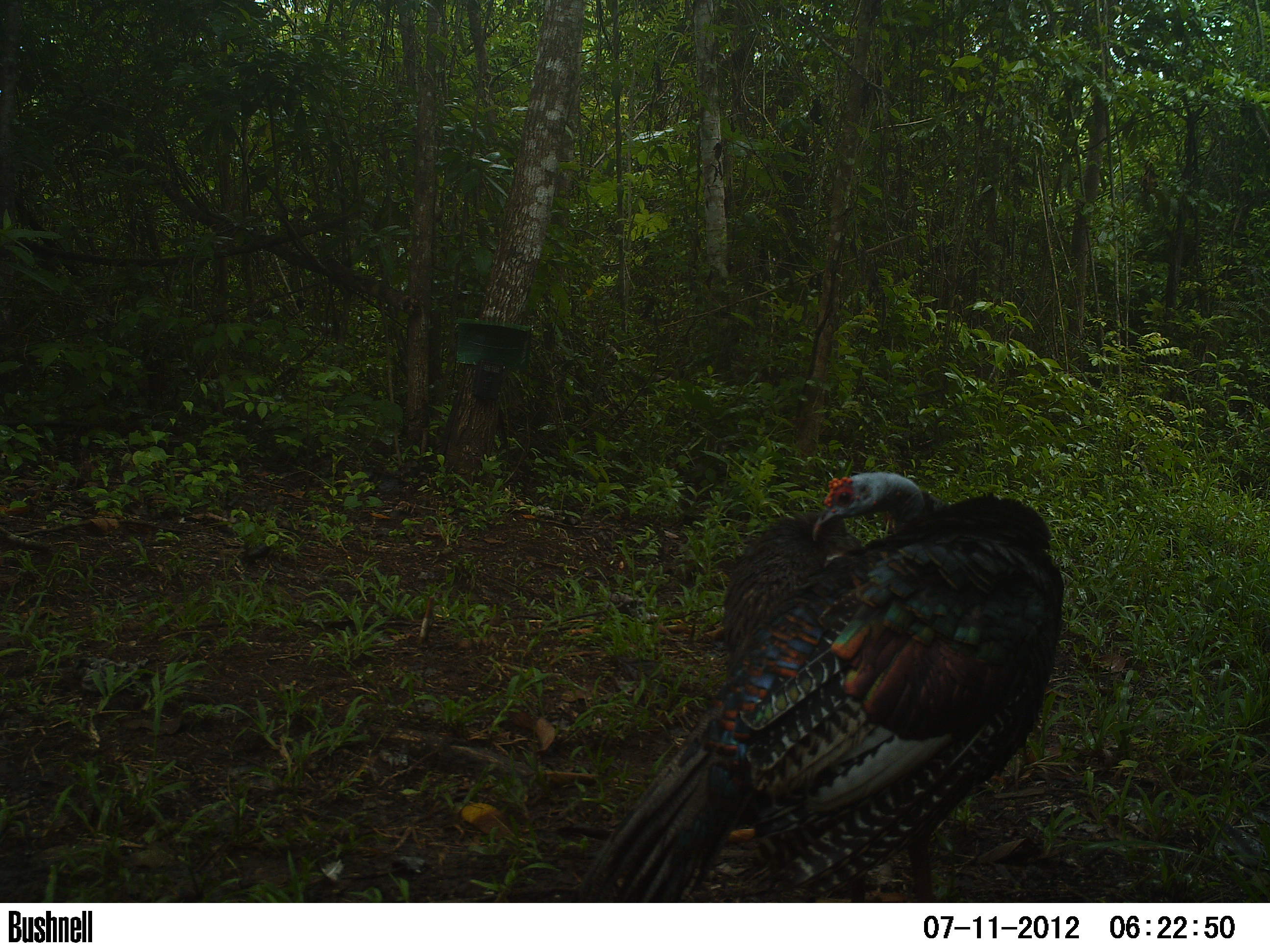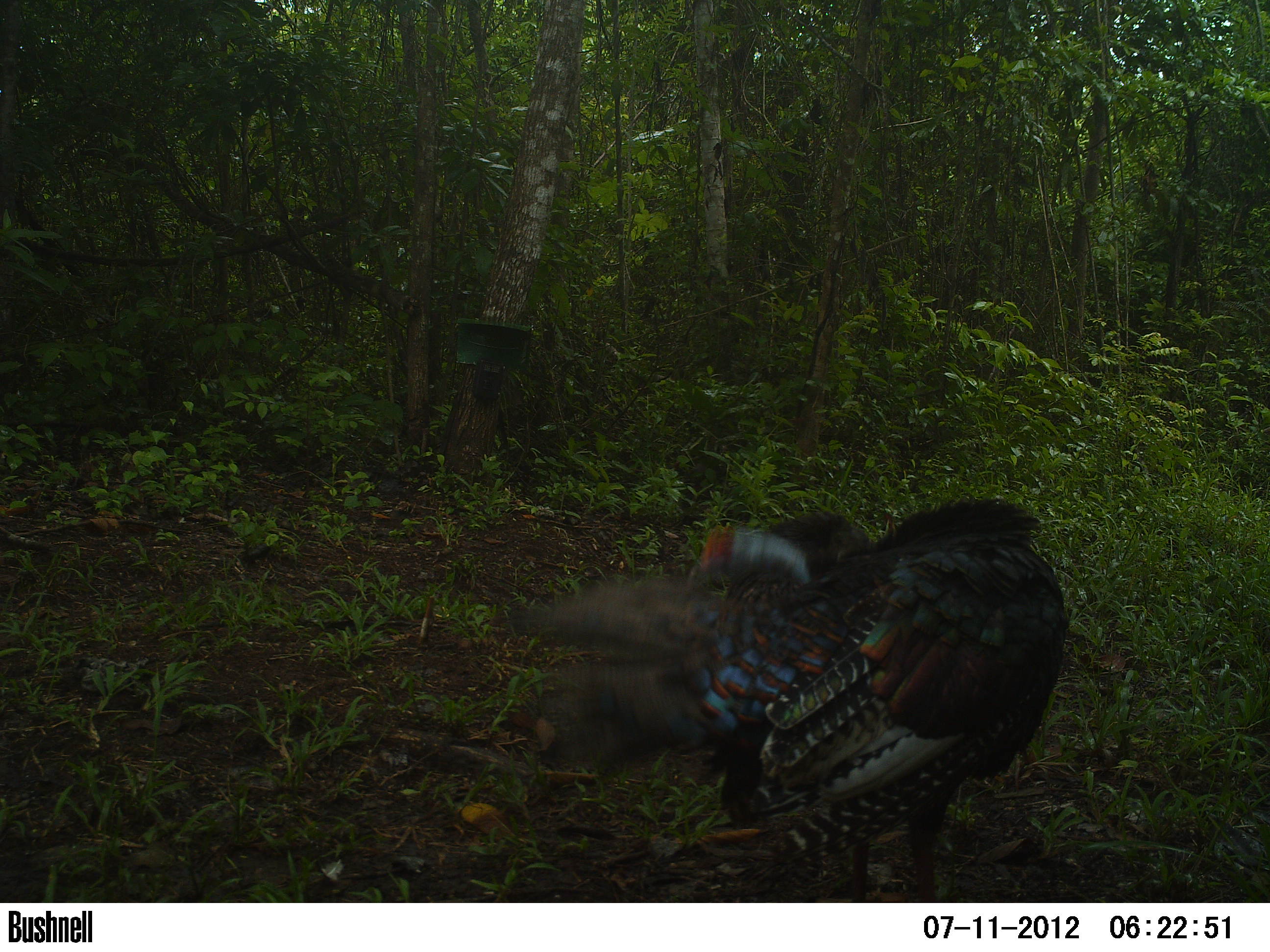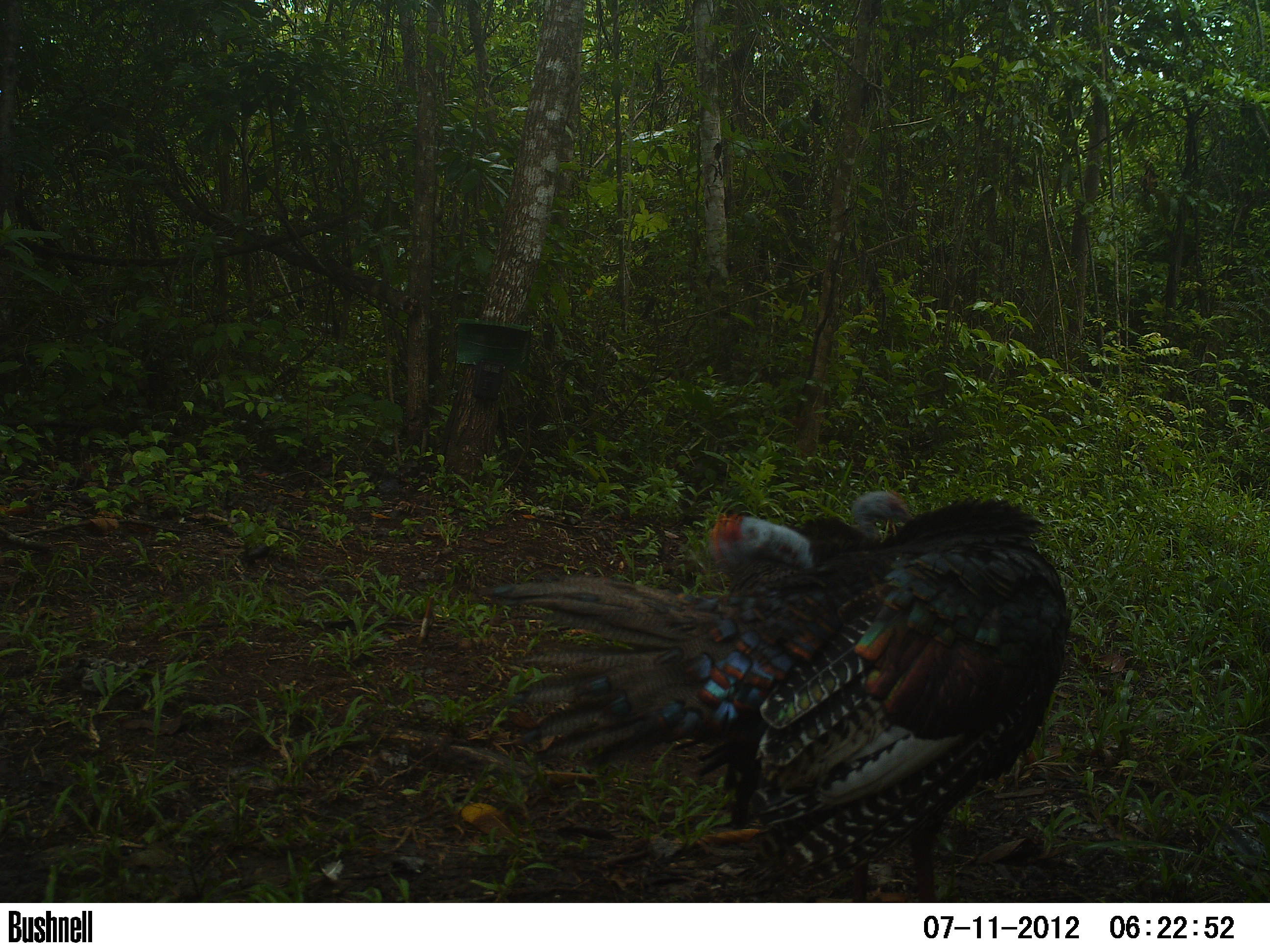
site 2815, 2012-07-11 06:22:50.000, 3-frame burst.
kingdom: Animalia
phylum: Chordata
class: Aves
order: Galliformes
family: Phasianidae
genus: Meleagris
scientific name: Meleagris ocellata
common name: ocellated turkey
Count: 2.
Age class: adult.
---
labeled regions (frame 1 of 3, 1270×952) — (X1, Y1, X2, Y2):
meleagris ocellata: (572, 470, 1065, 900); (720, 508, 863, 676)